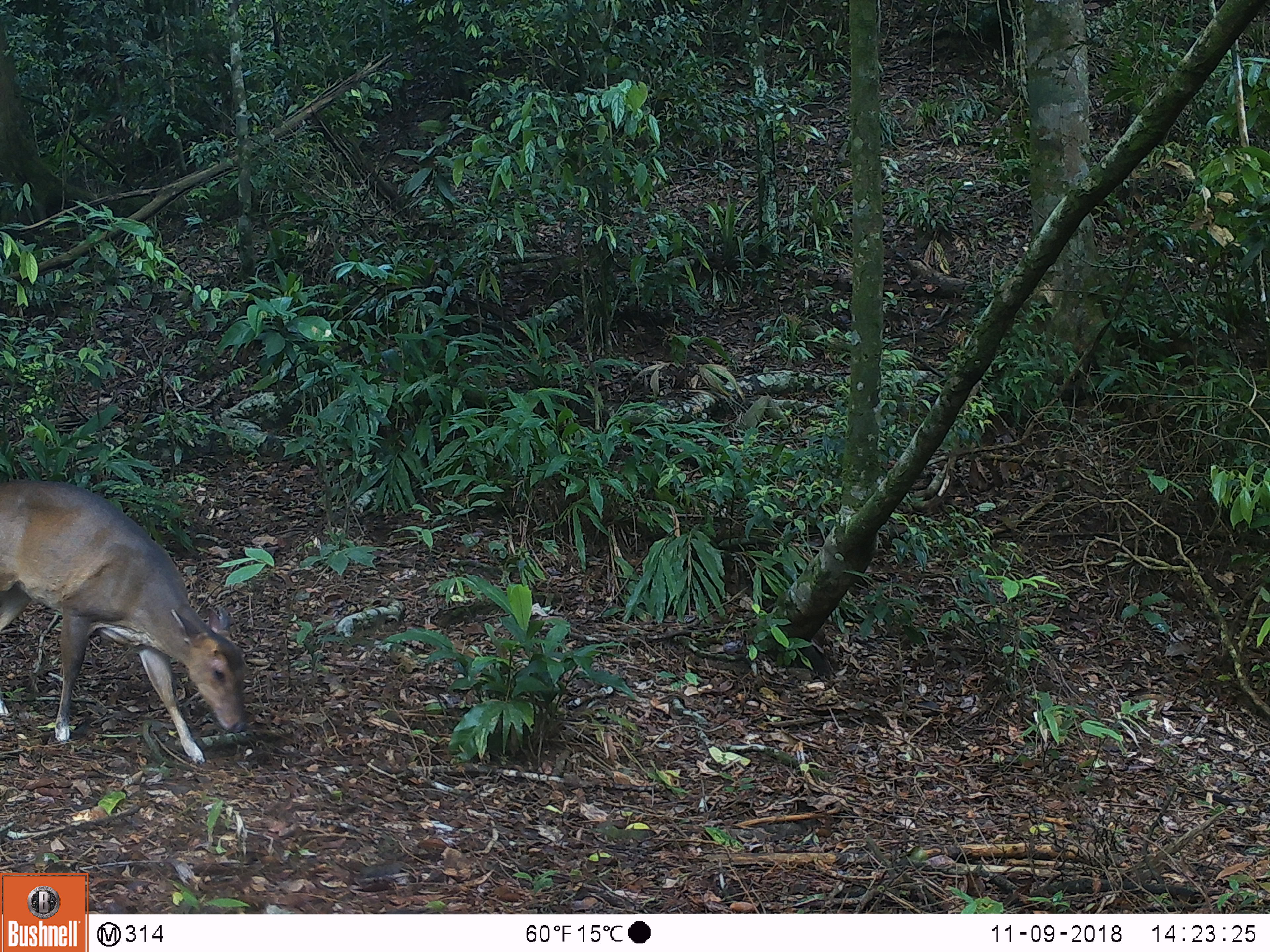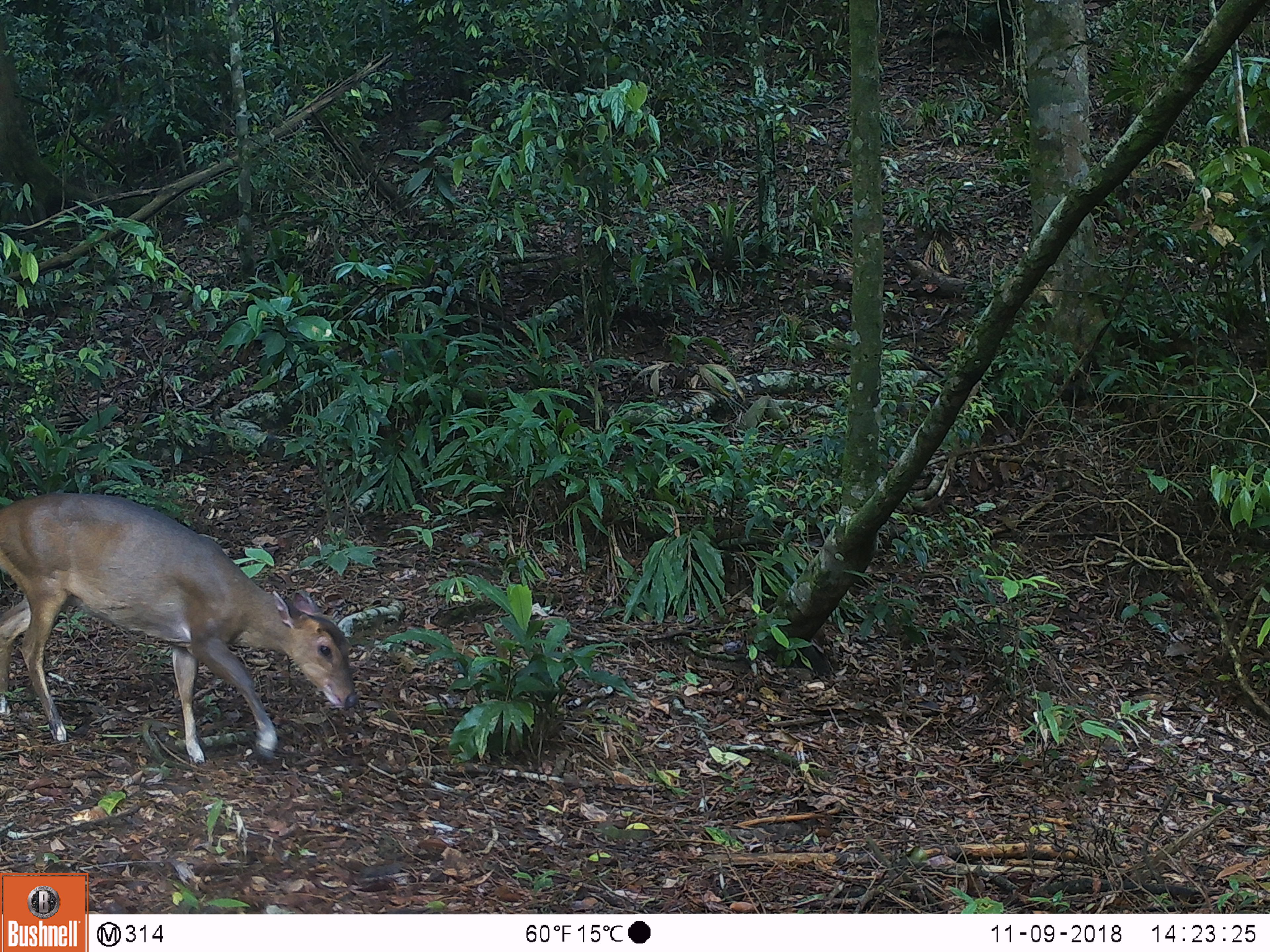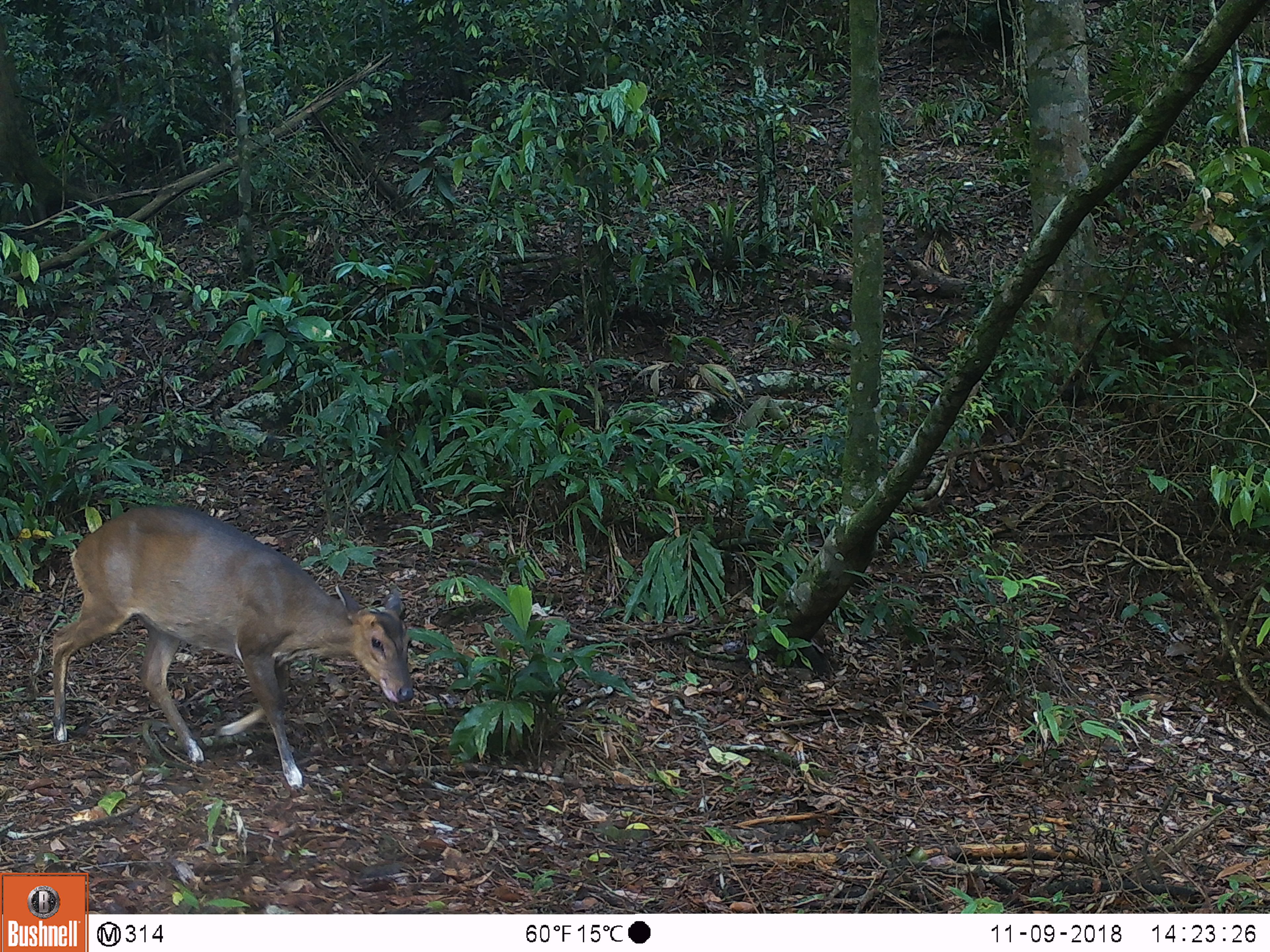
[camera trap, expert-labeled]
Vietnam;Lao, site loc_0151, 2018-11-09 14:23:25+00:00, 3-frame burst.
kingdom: Animalia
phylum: Chordata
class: Mammalia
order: Artiodactyla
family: Cervidae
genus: Muntiacus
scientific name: Muntiacus vuquangensis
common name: large-antlered muntjac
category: large antlered muntjac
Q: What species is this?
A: Large antlered muntjac (large-antlered muntjac) (Muntiacus vuquangensis).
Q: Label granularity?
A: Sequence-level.